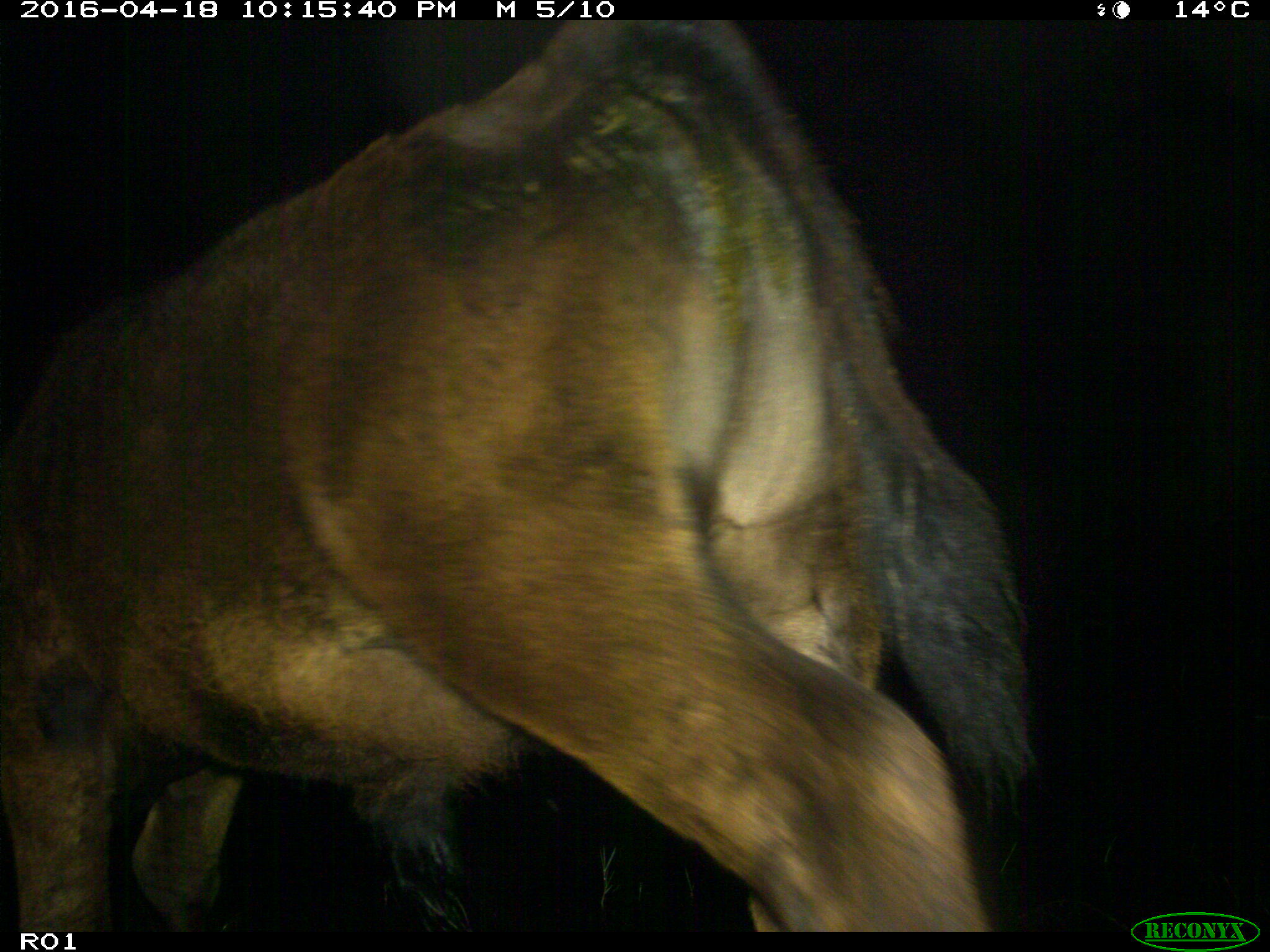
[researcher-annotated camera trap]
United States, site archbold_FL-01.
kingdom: Animalia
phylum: Chordata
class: Mammalia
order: Artiodactyla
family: Bovidae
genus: Bos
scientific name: Bos taurus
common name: domestic cow